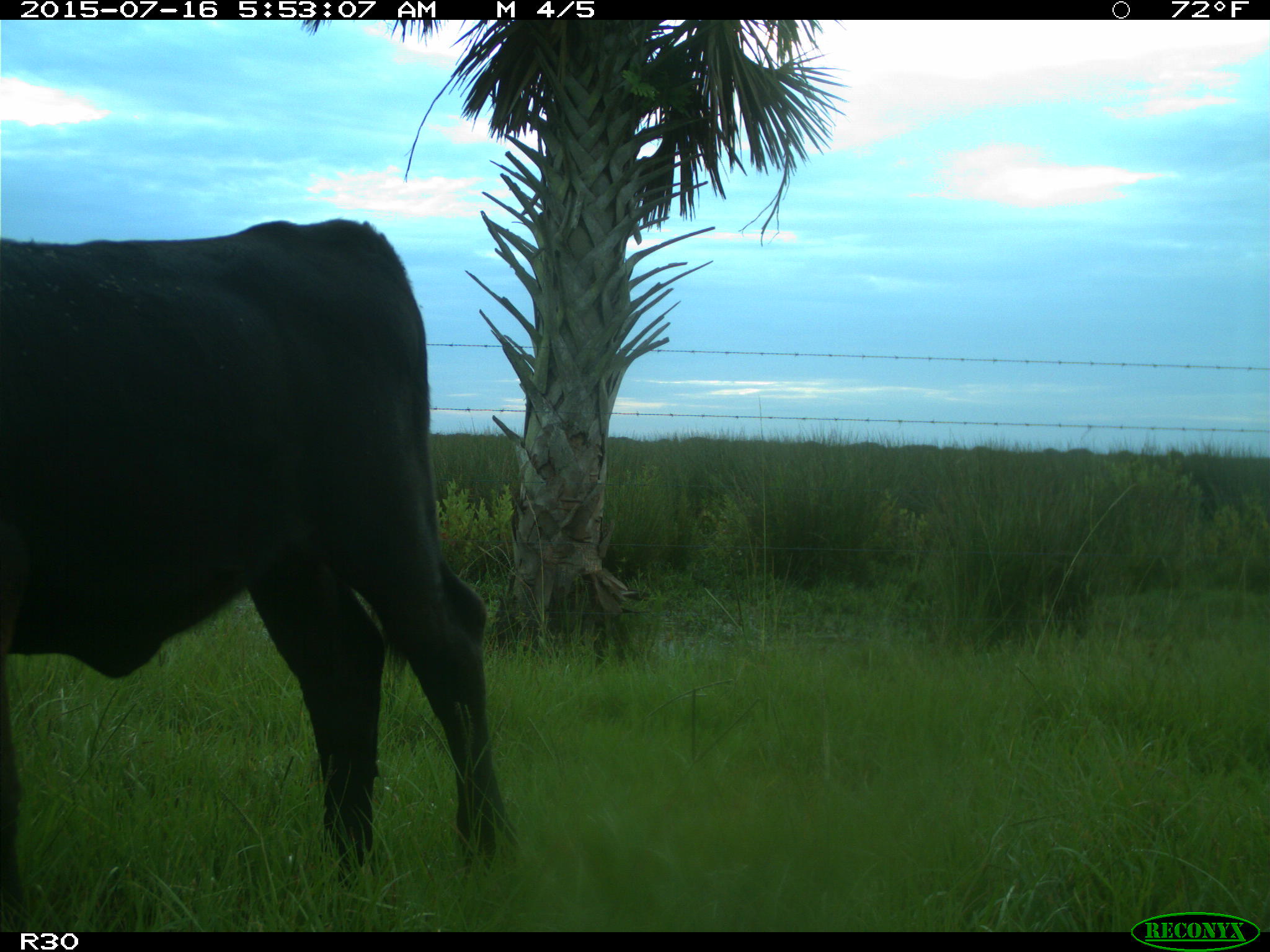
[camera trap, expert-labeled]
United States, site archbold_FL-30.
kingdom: Animalia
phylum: Chordata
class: Mammalia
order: Artiodactyla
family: Bovidae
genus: Bos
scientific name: Bos taurus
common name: domestic cow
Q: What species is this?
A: Bos taurus (domestic cow).